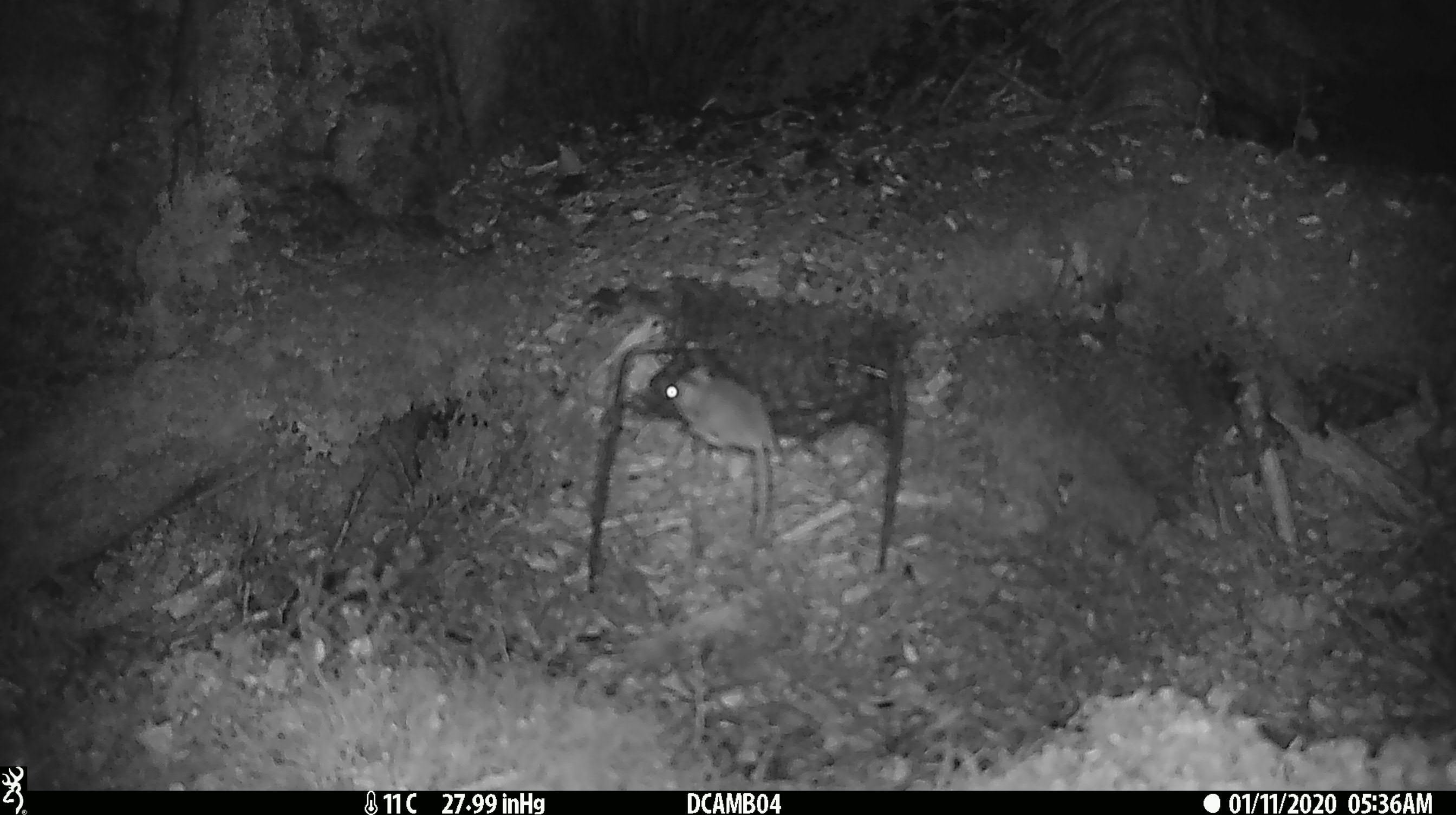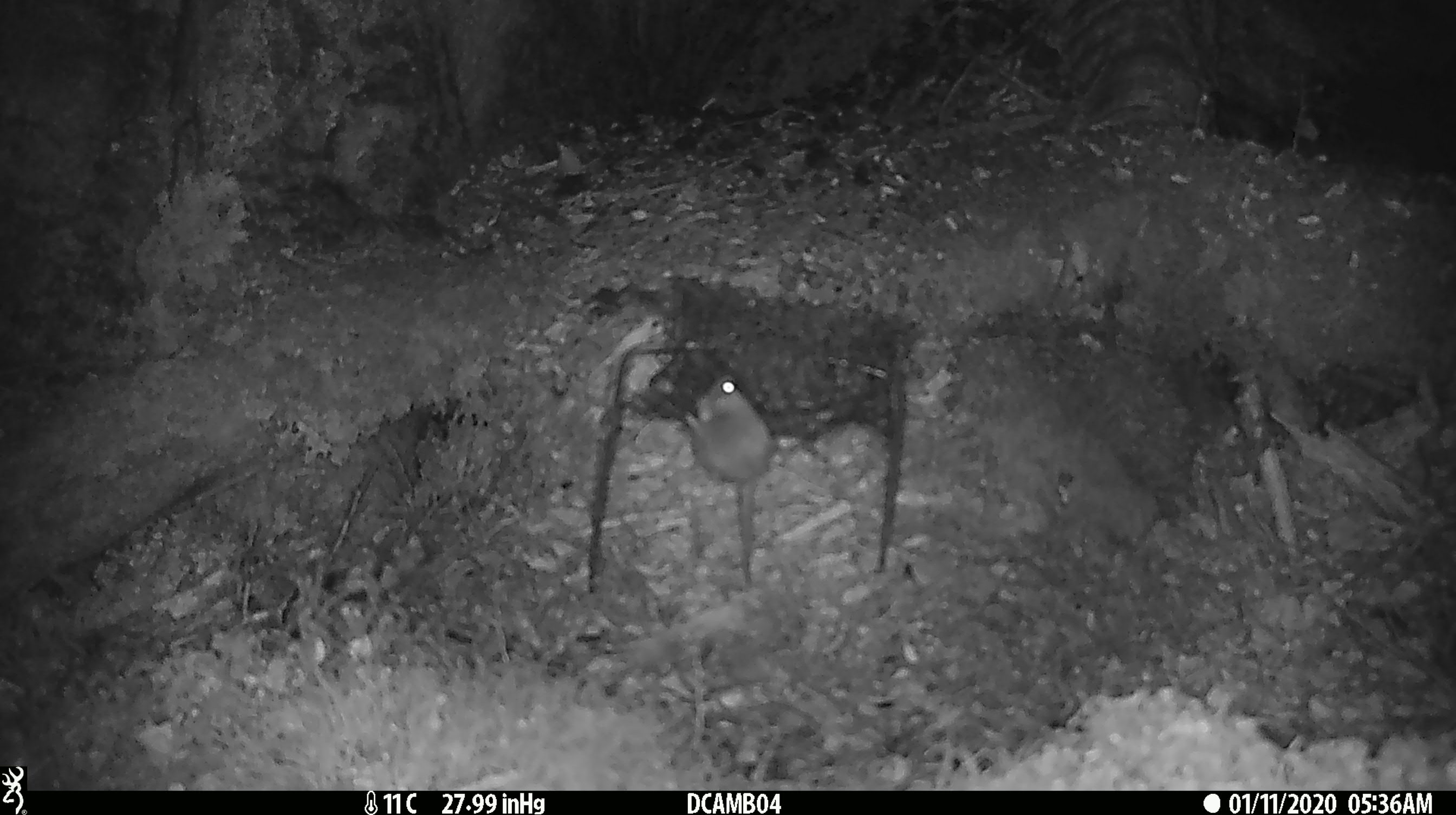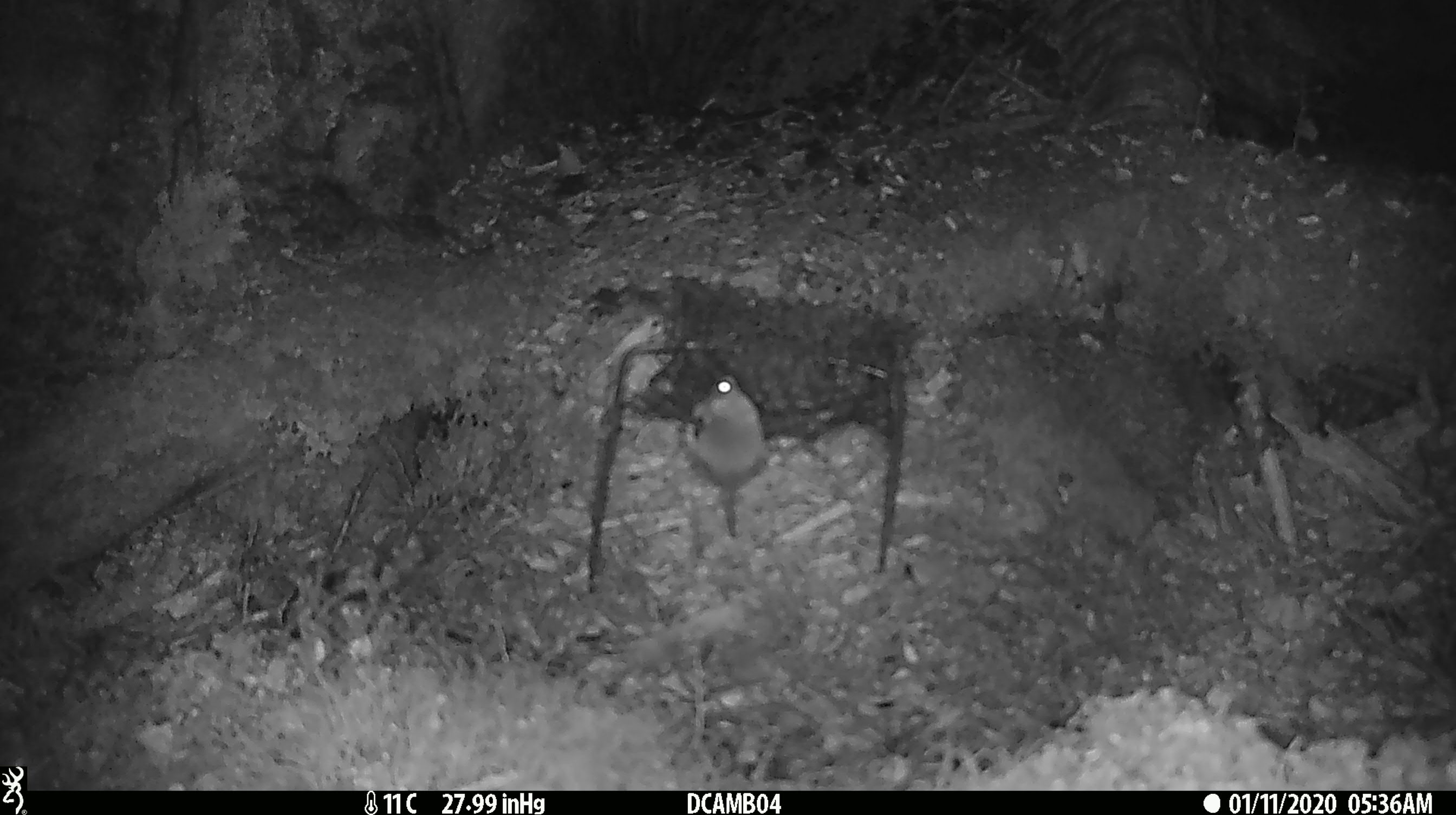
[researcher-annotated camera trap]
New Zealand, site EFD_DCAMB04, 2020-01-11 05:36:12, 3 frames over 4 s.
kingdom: Animalia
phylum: Chordata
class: Mammalia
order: Rodentia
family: Muridae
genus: Mus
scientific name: Mus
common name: mouse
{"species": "mouse (Mus)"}